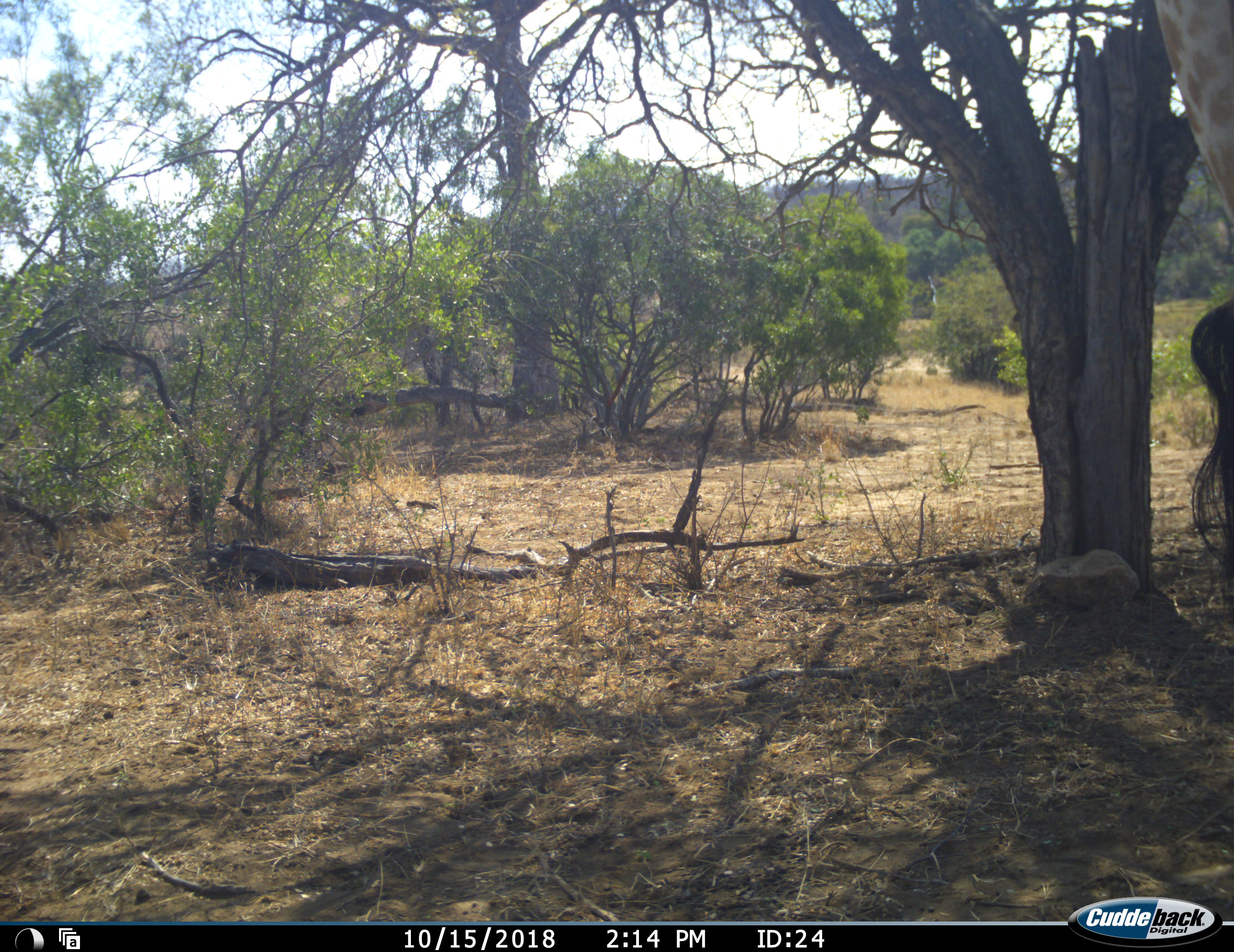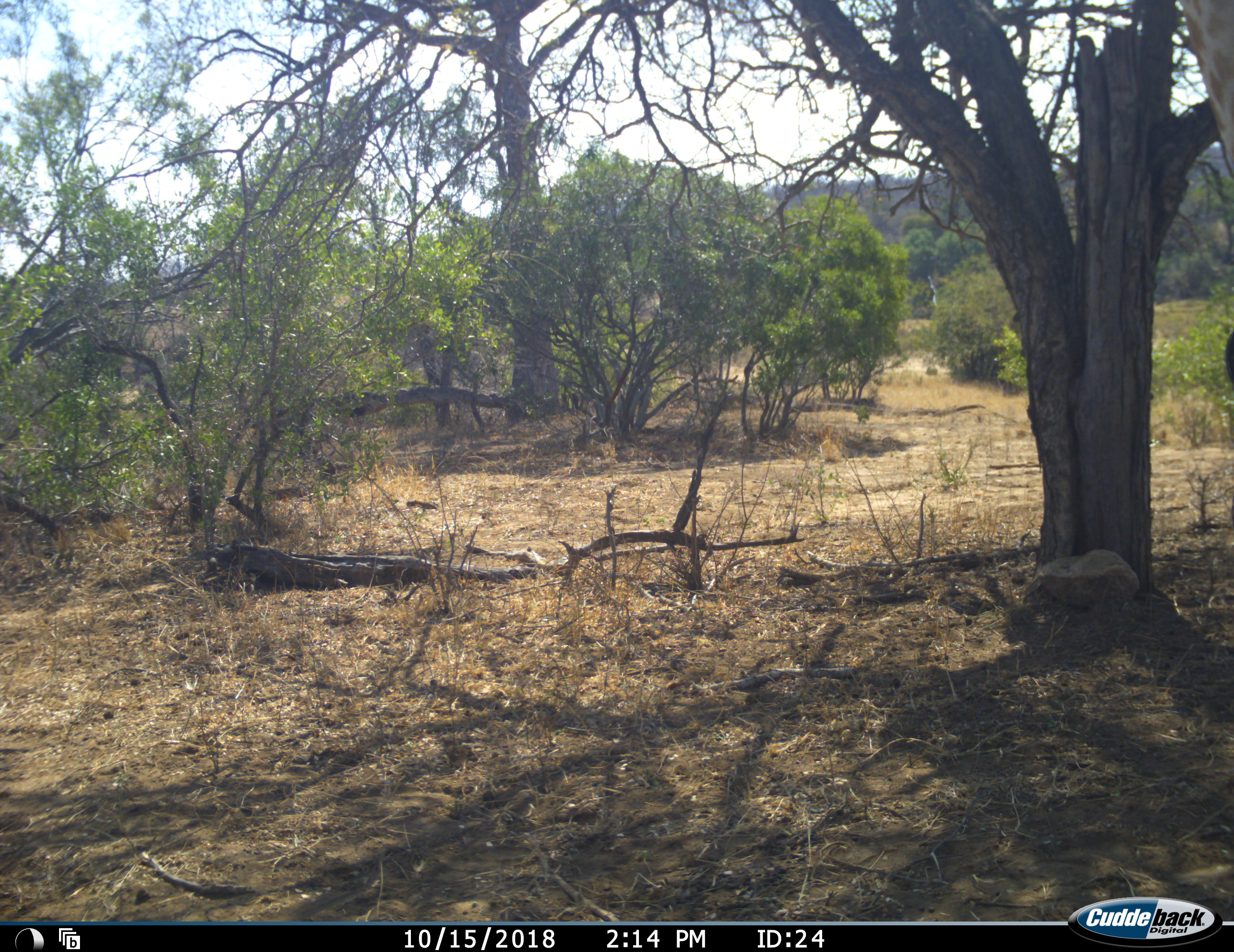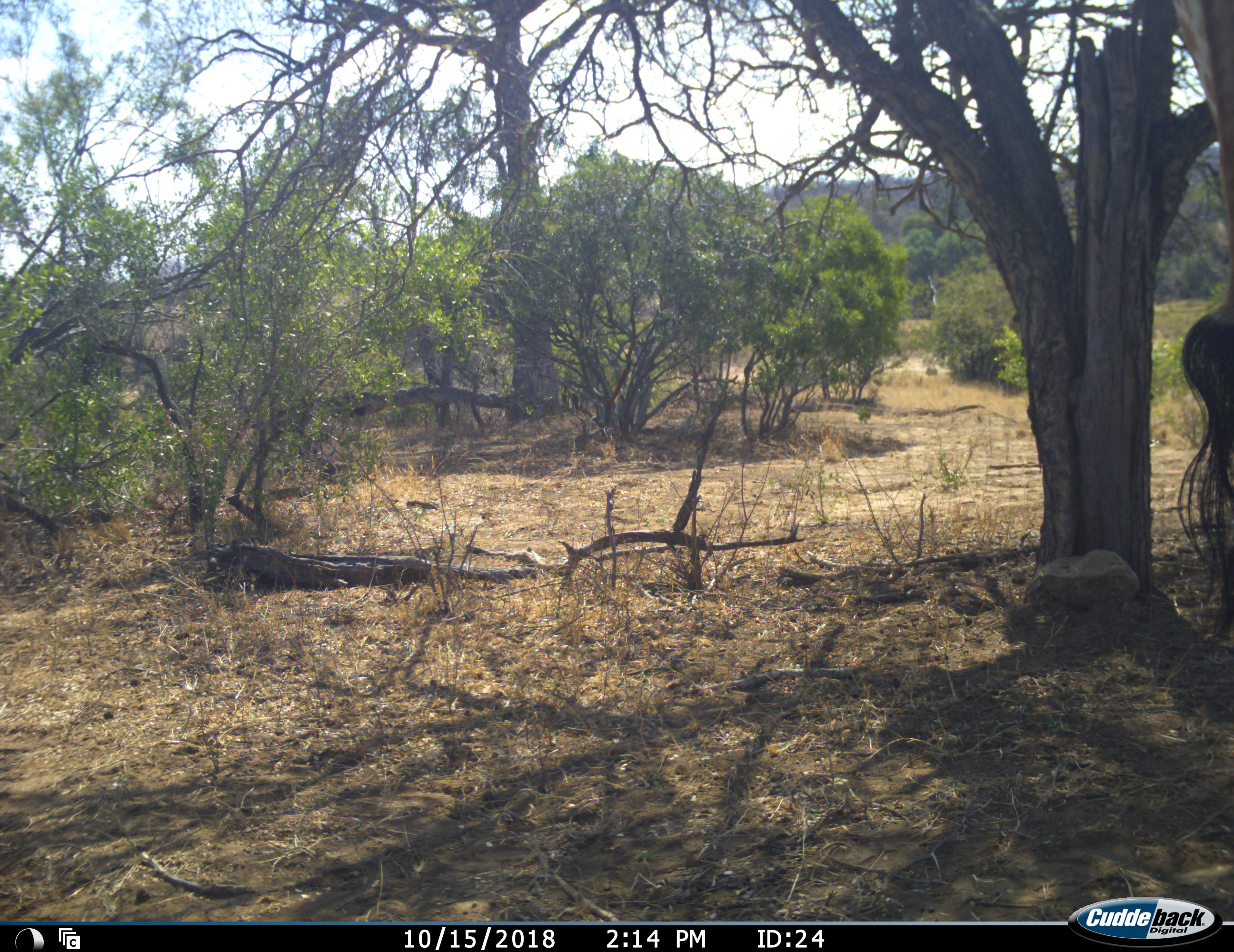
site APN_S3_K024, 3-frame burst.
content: unidentified animal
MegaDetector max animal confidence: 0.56